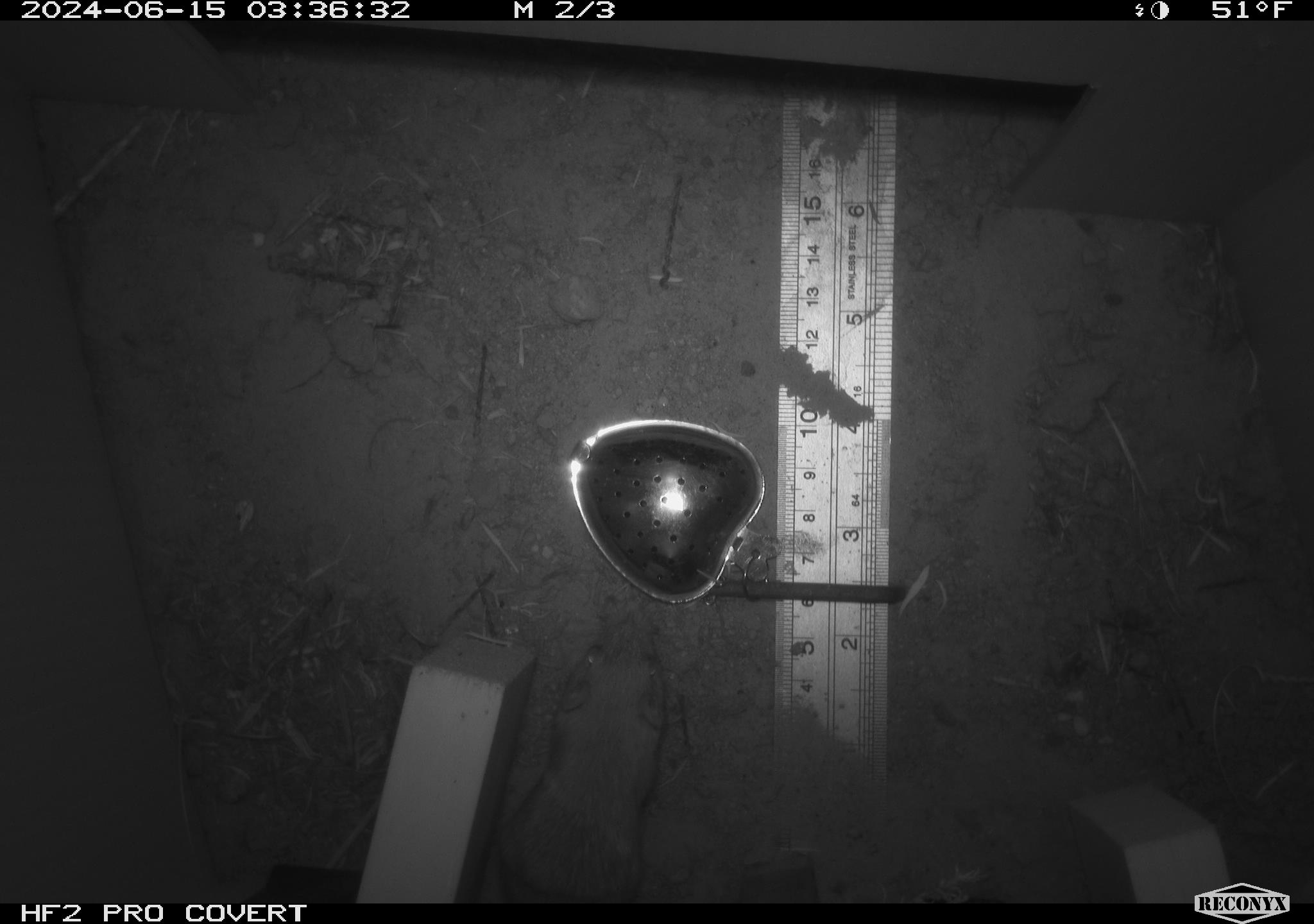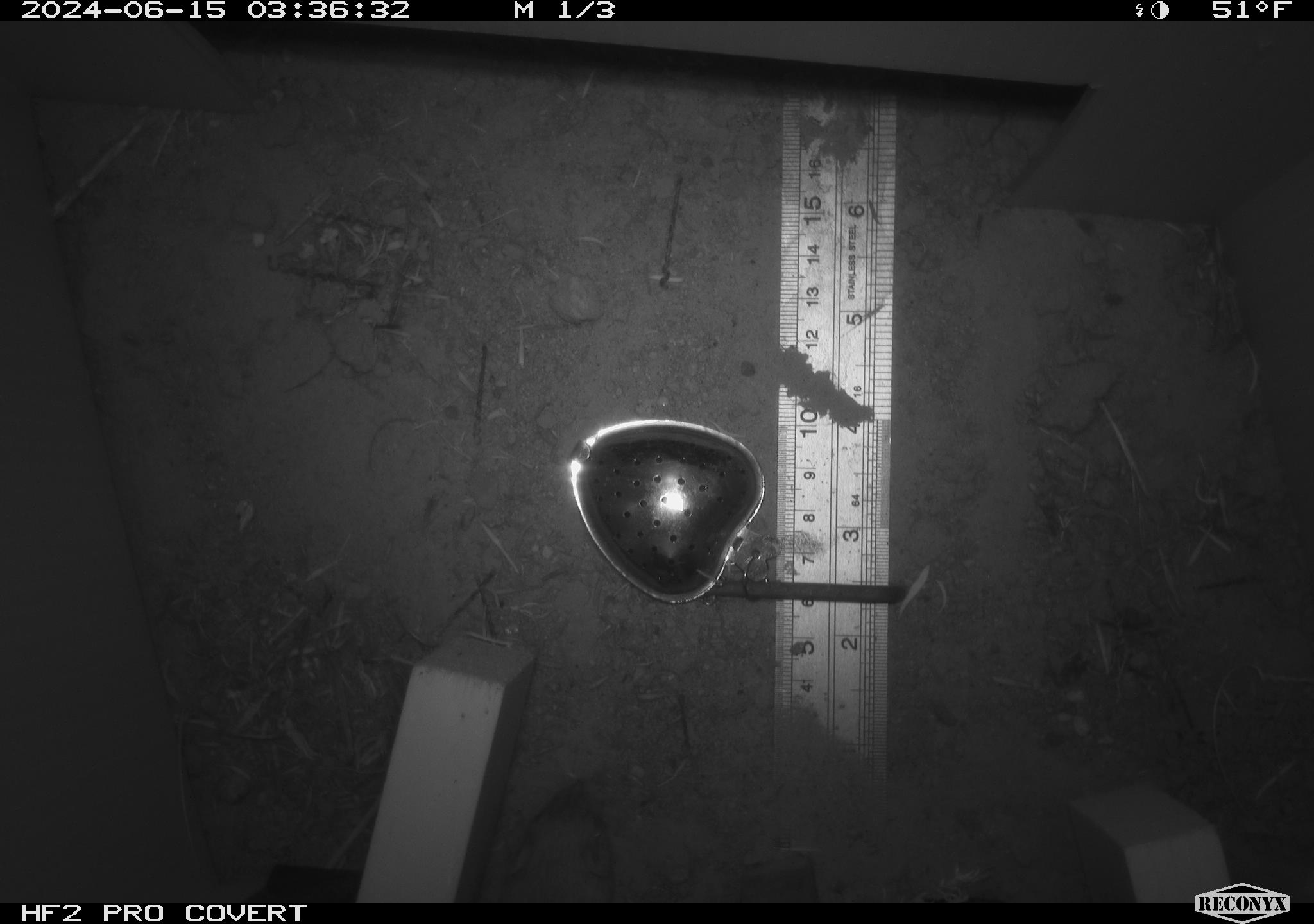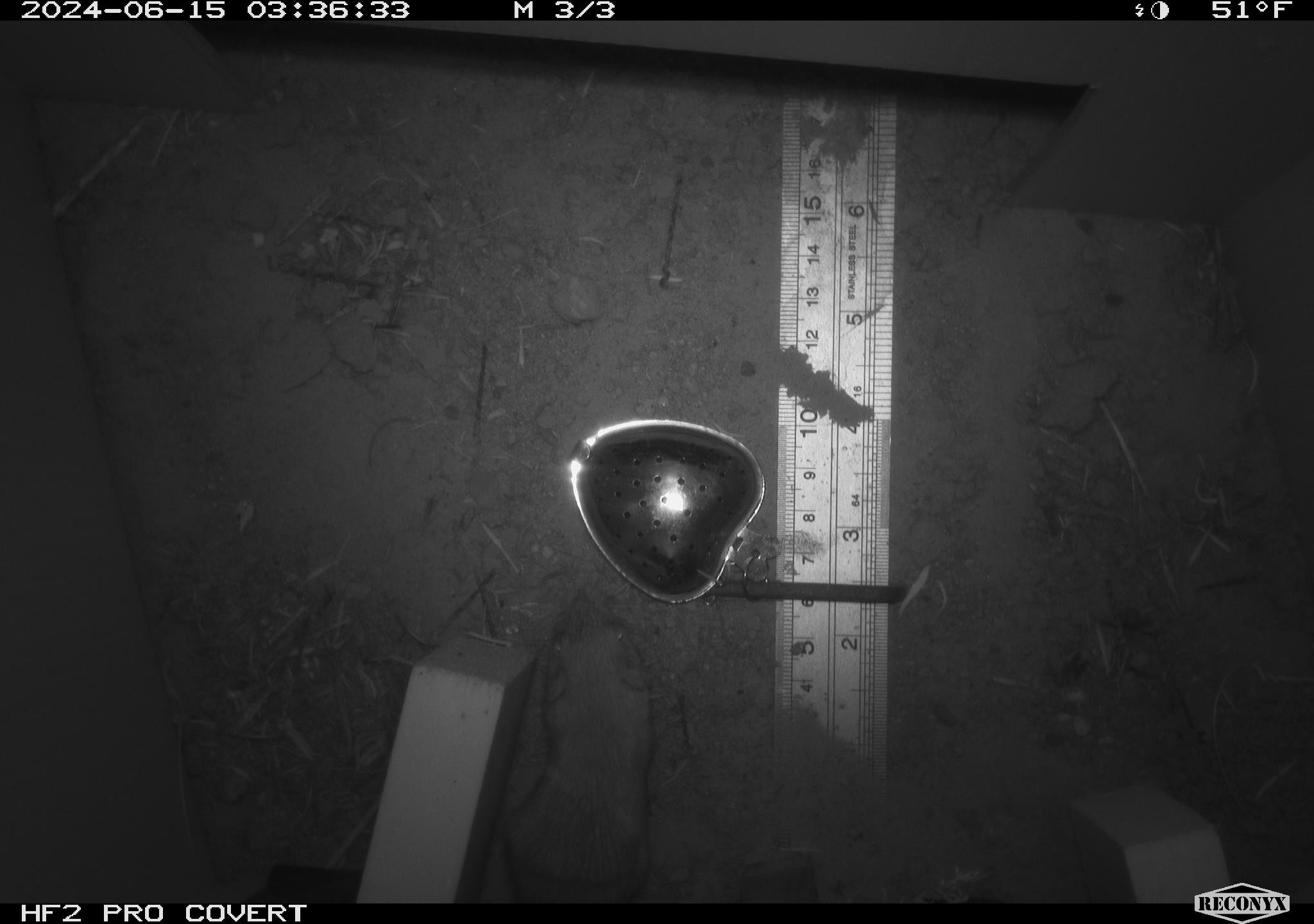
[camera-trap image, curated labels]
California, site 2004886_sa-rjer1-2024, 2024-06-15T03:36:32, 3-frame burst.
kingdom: Animalia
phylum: Chordata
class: Mammalia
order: Rodentia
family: Heteromyidae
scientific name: Heteromyidae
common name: kangaroo rats and pocket mice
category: heteromyidae family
Heteromyidae family (kangaroo rats and pocket mice) (Heteromyidae).